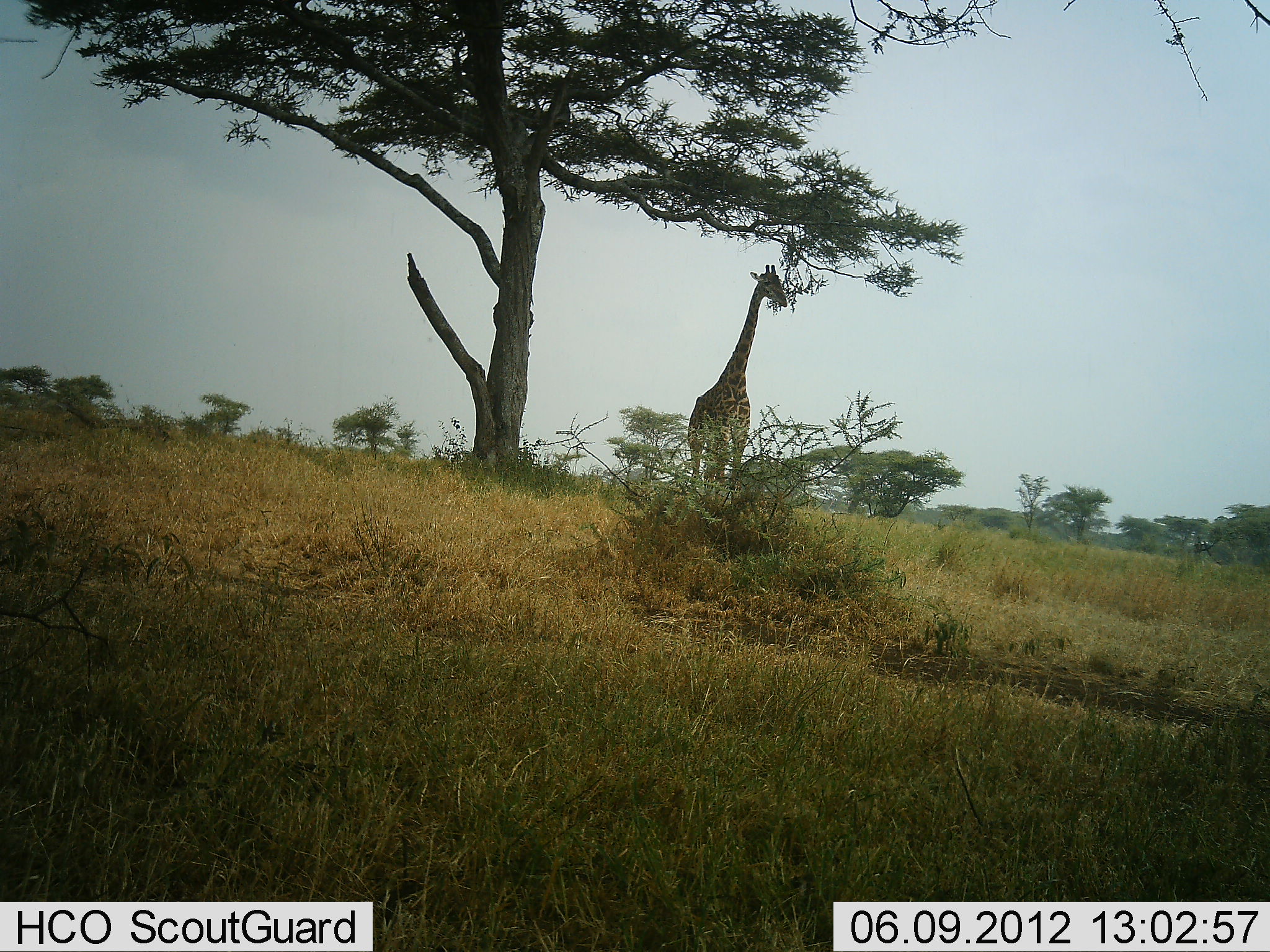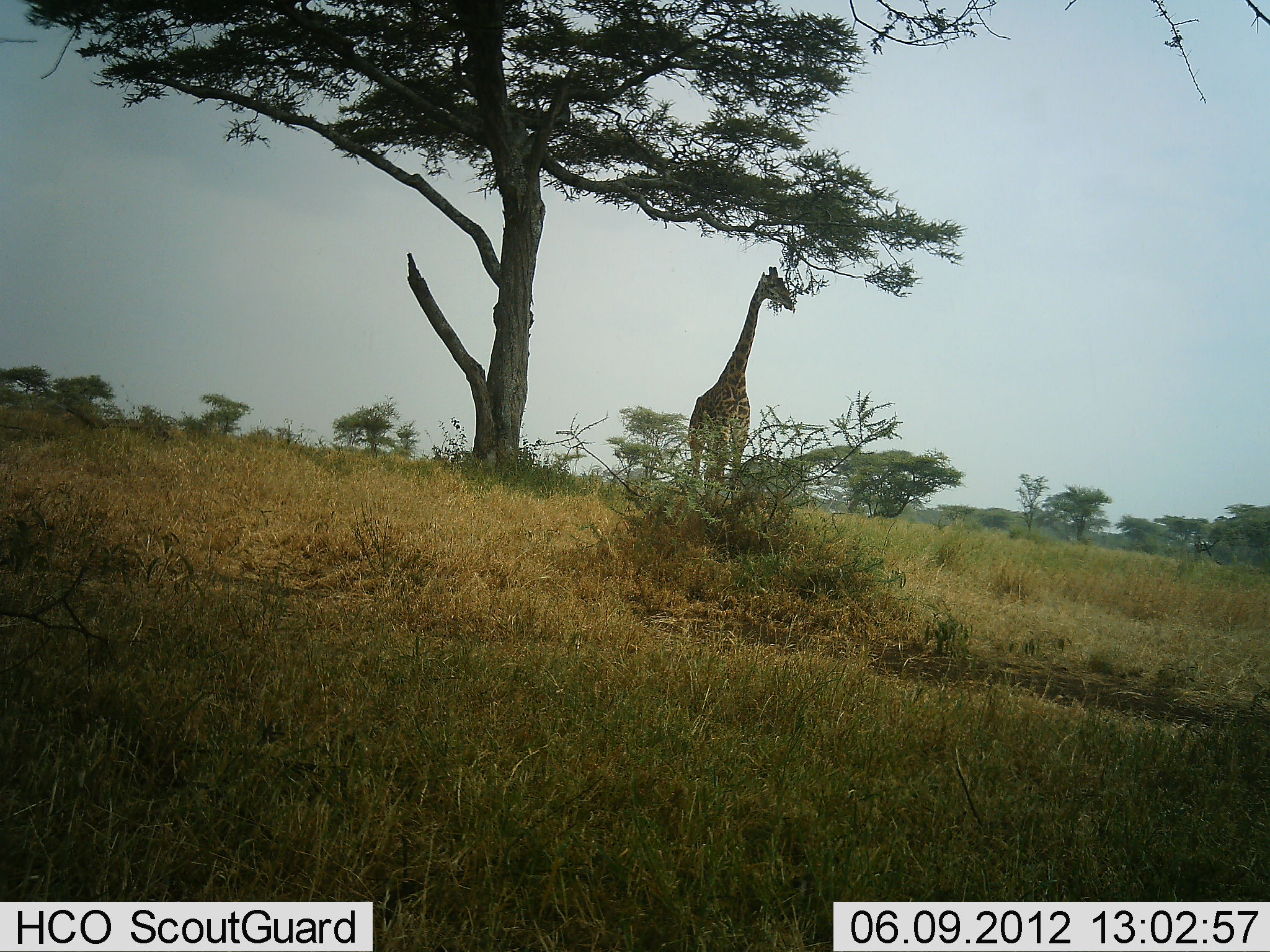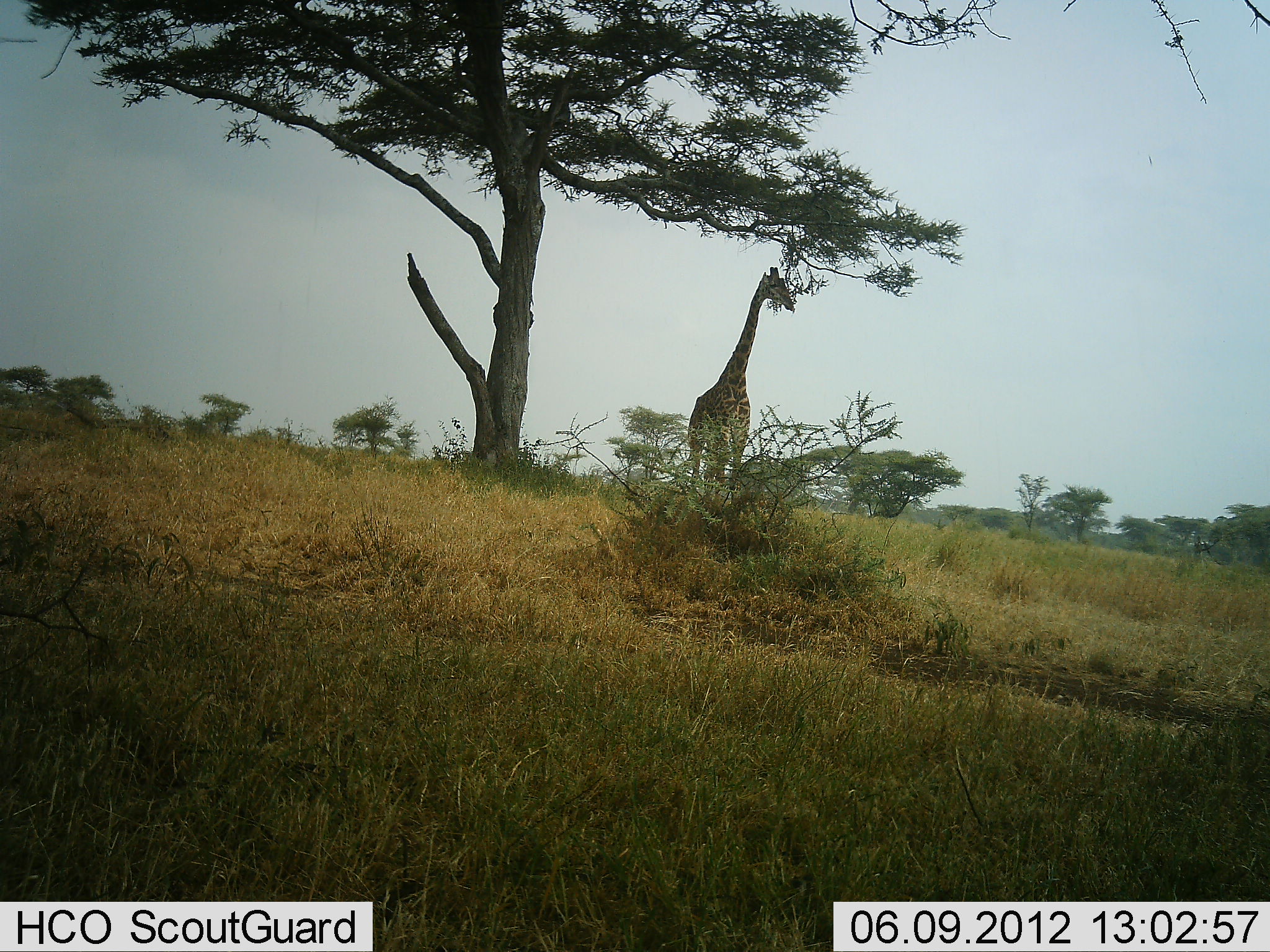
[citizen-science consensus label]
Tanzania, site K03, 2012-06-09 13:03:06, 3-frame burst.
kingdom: Animalia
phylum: Chordata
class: Mammalia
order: Artiodactyla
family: Giraffidae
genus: Giraffa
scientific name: Giraffa camelopardalis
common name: giraffe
Giraffe (Giraffa camelopardalis), count 1. Behavior (volunteer vote fractions): standing 80%, resting 0%, moving 0%, interacting 0%. Young present (vote fraction): 0%. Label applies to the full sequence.